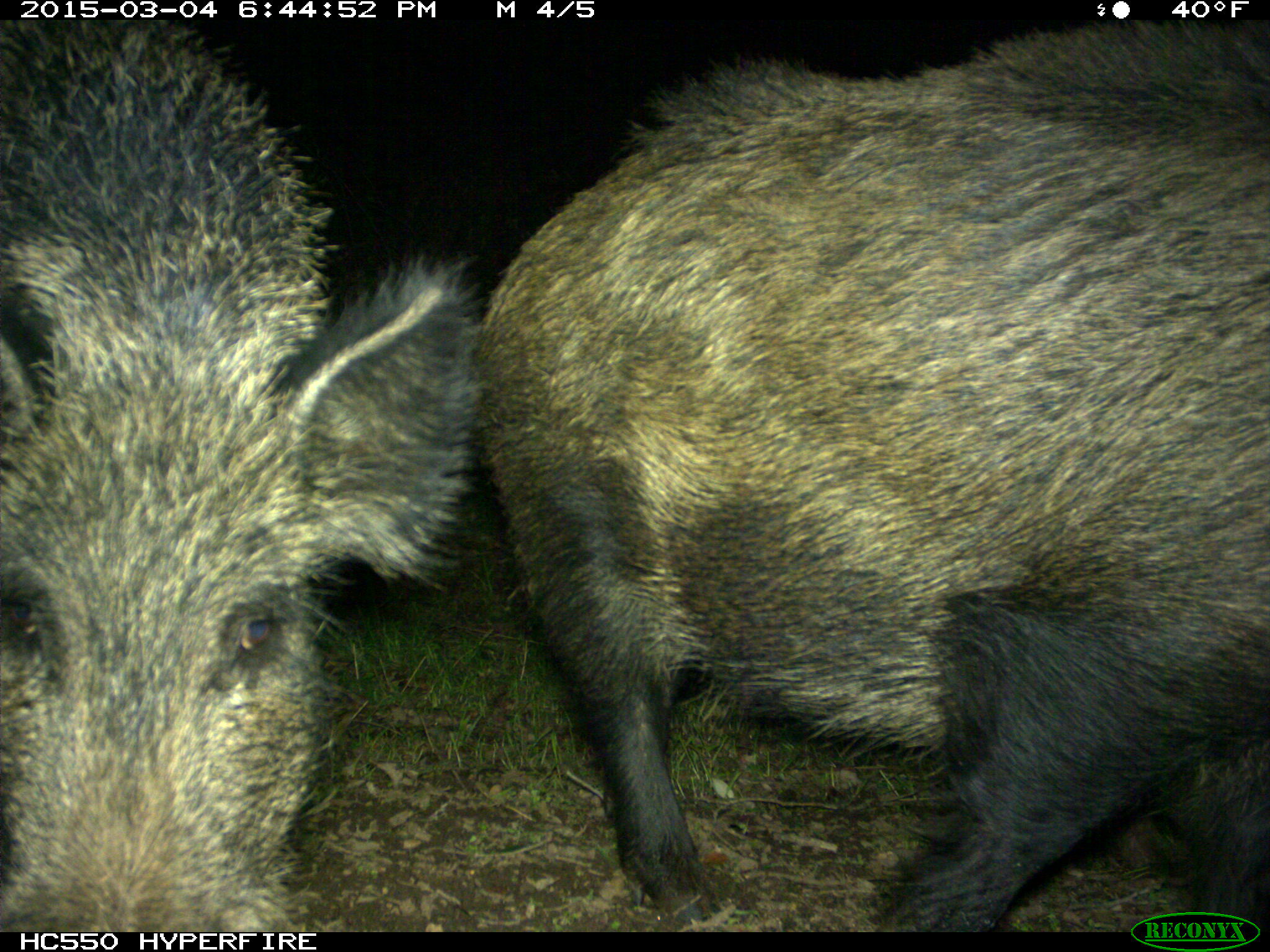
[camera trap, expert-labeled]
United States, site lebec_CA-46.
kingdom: Animalia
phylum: Chordata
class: Mammalia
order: Artiodactyla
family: Suidae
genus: Sus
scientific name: Sus scrofa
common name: wild boar